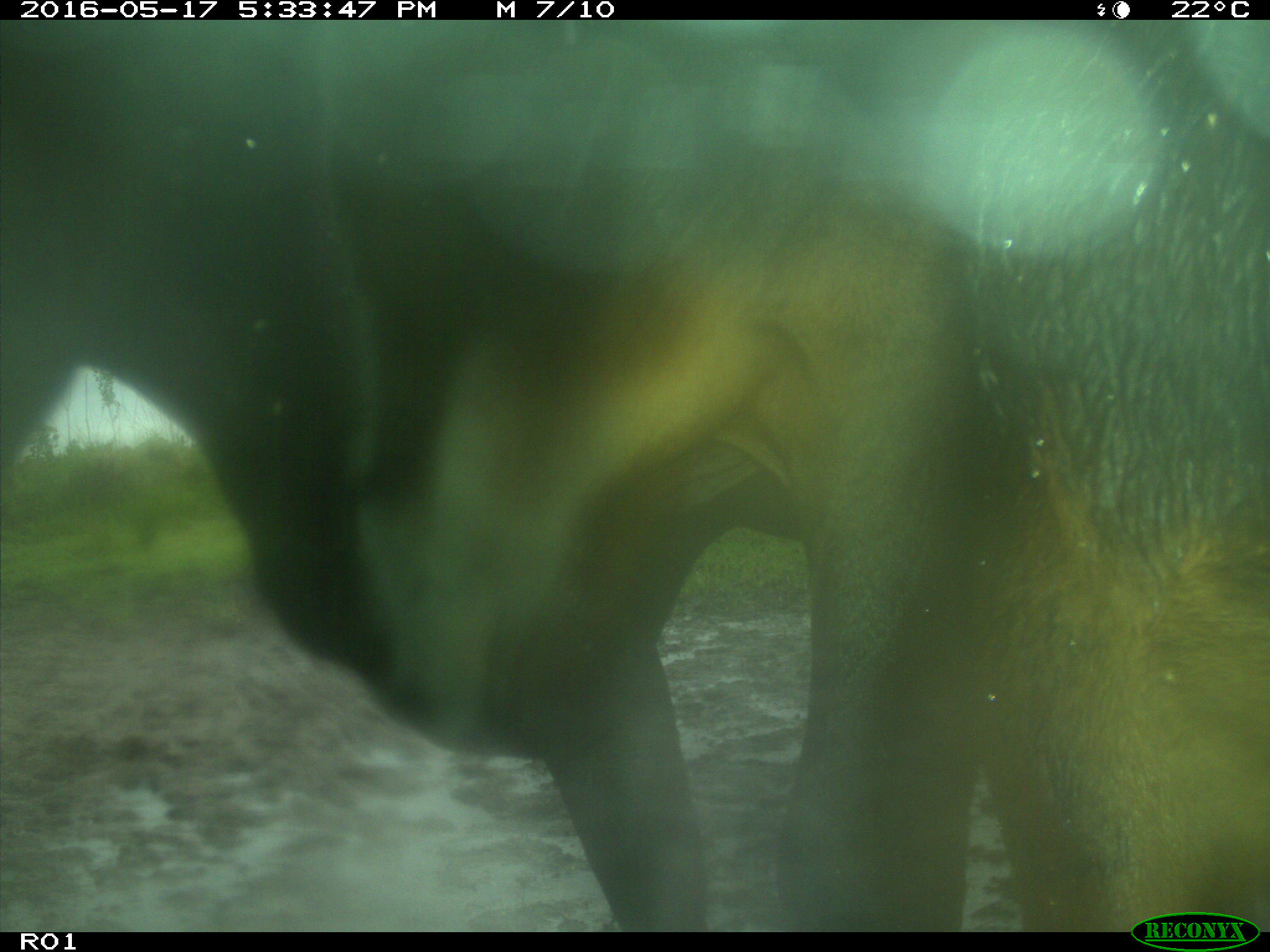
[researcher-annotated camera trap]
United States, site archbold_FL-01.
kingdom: Animalia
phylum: Chordata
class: Mammalia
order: Artiodactyla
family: Bovidae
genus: Bos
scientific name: Bos taurus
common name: domestic cow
Bos taurus (domestic cow).